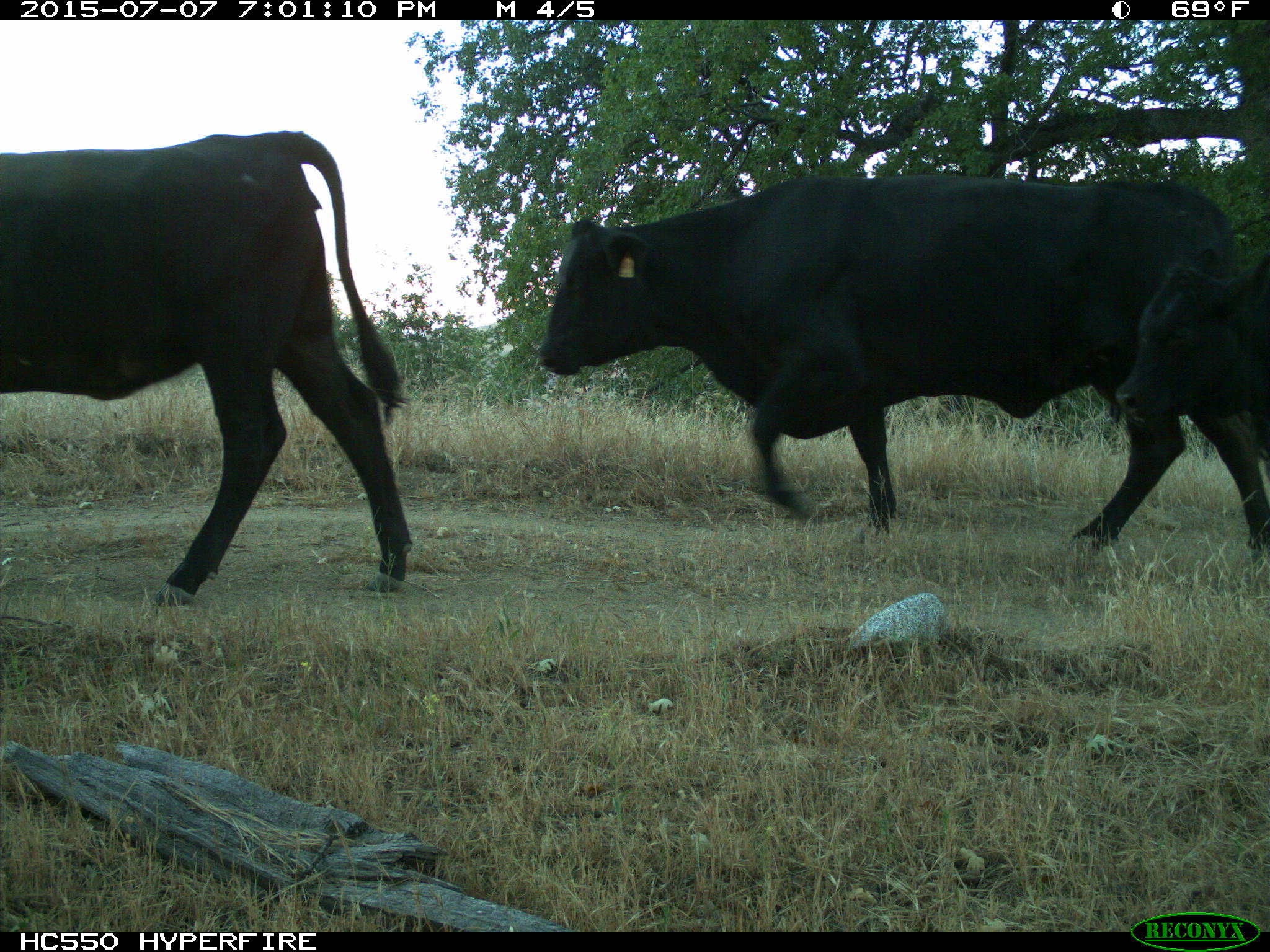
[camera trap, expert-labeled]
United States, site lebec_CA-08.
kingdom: Animalia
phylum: Chordata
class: Mammalia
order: Artiodactyla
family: Bovidae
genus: Bos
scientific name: Bos taurus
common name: domestic cow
Bos taurus (domestic cow).